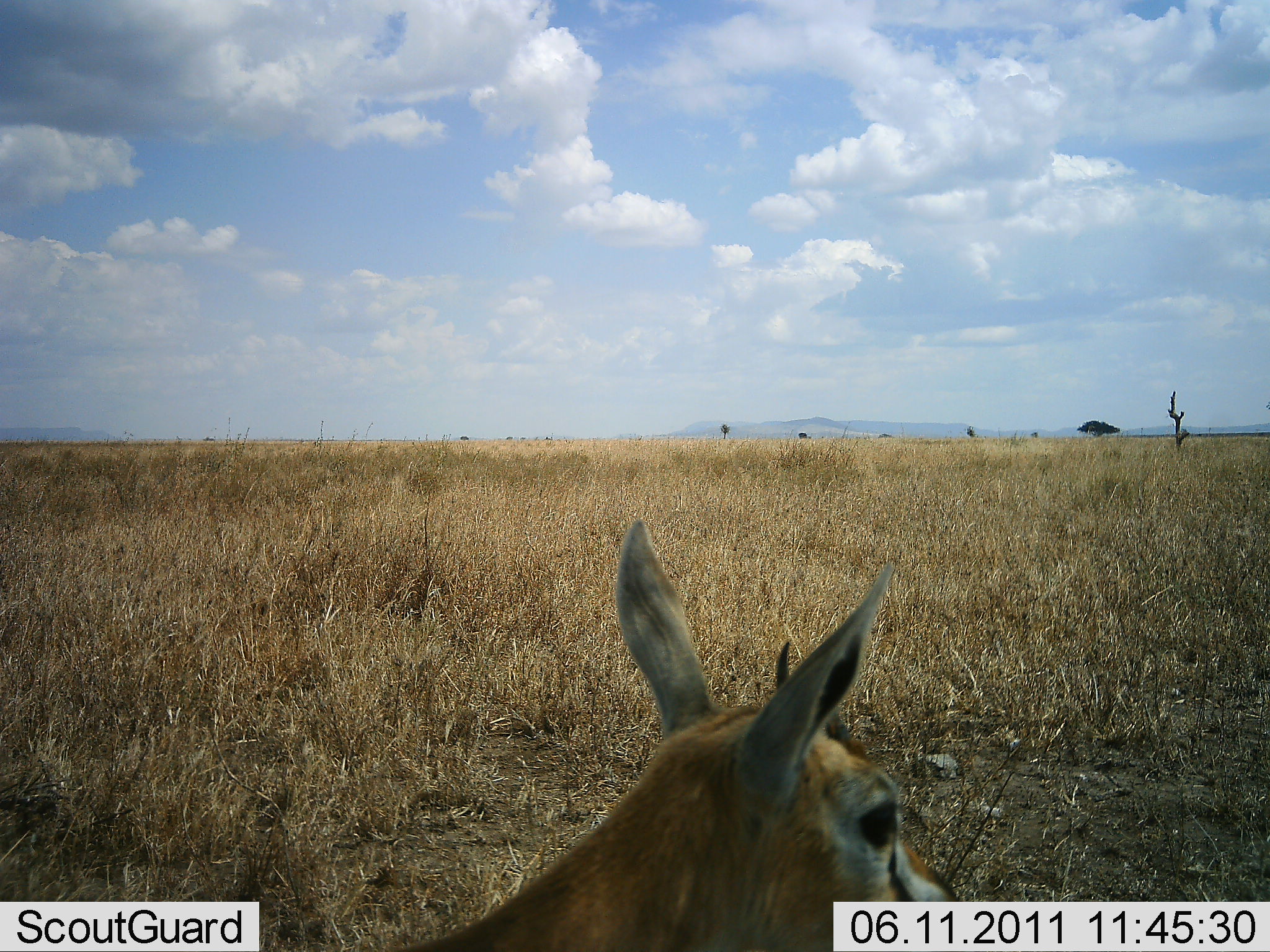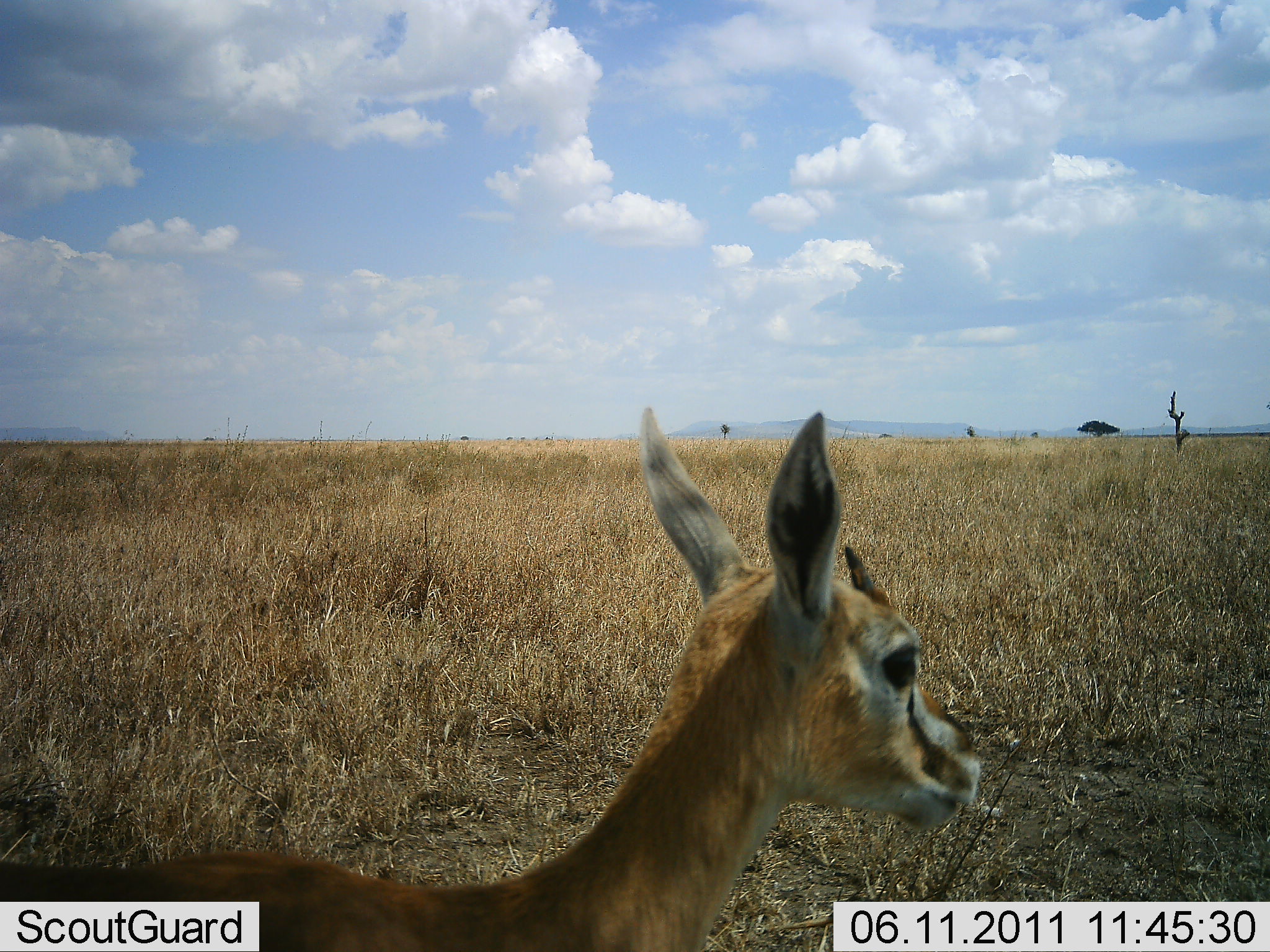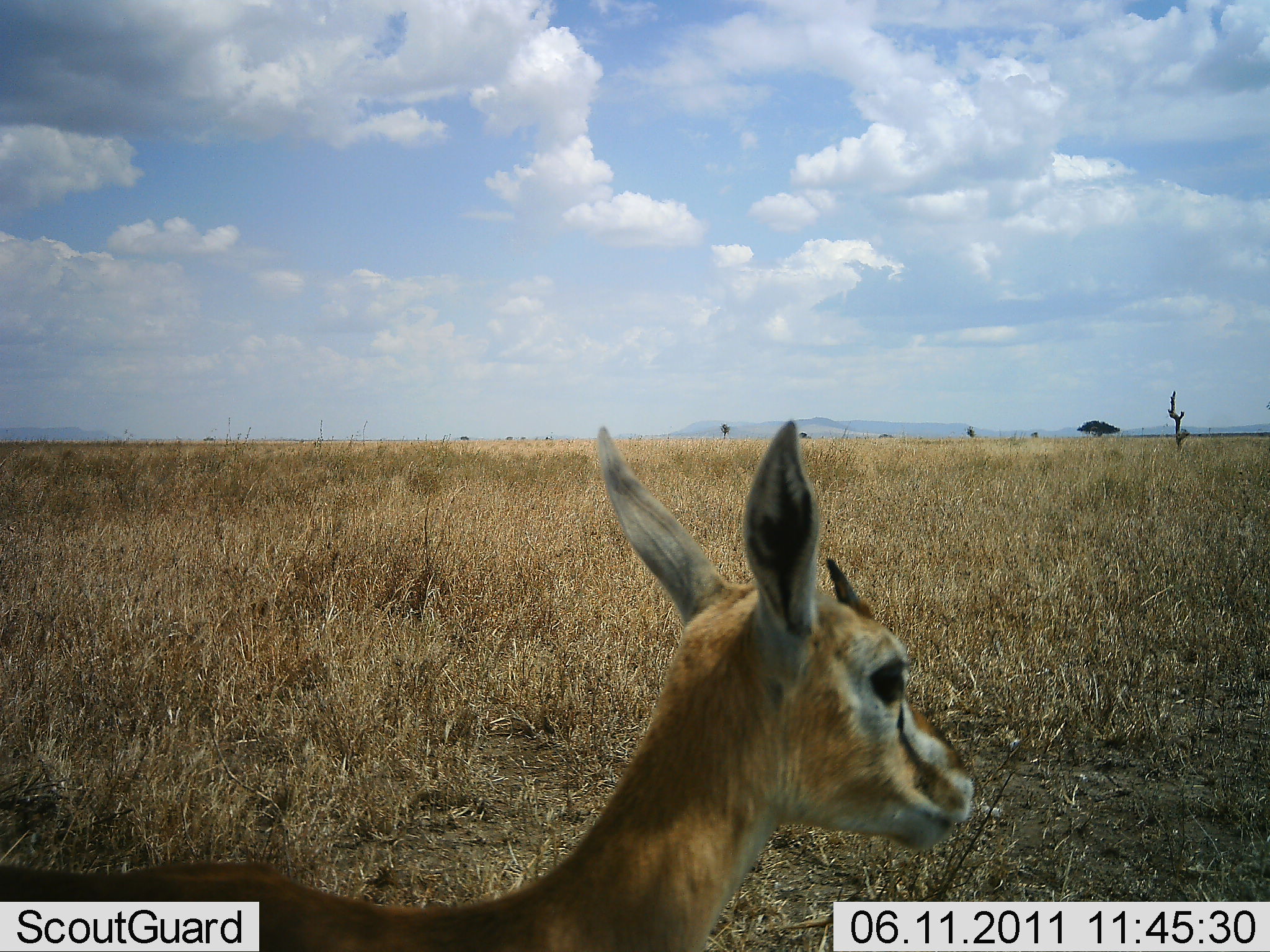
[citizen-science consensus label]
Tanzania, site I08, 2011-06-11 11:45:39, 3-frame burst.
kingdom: Animalia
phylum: Chordata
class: Mammalia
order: Artiodactyla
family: Bovidae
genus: Eudorcas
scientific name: Eudorcas thomsonii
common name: thomson's gazelle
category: gazellethomsons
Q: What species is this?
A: Gazellethomsons (thomson's gazelle) (Eudorcas thomsonii).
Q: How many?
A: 1.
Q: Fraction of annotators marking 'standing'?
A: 67%.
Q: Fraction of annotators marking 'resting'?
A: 0%.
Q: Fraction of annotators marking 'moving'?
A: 33%.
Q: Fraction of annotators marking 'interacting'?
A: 0%.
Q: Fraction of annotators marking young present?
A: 0%.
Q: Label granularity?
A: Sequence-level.